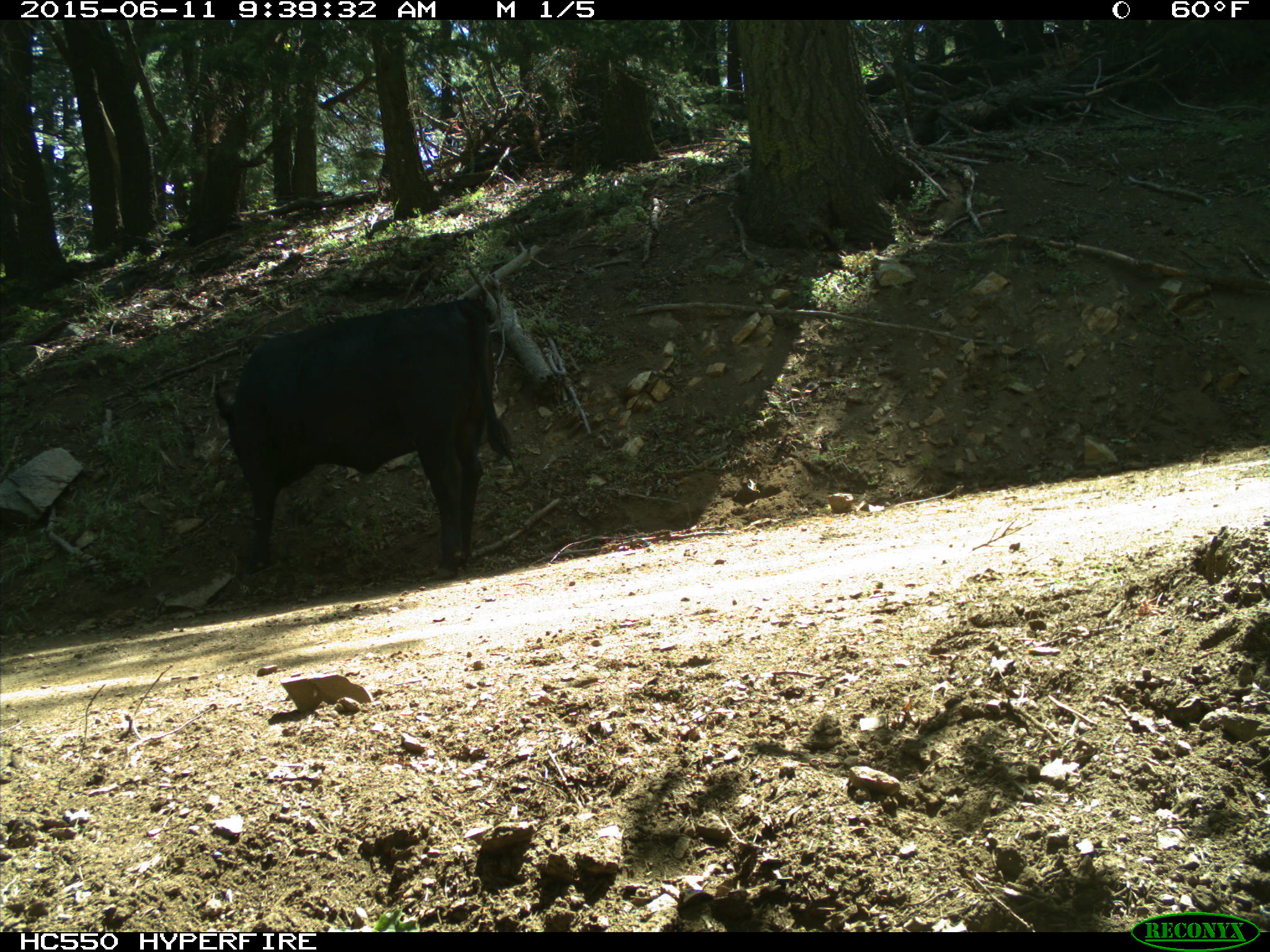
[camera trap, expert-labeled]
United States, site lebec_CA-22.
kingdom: Animalia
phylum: Chordata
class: Mammalia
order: Artiodactyla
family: Bovidae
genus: Bos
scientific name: Bos taurus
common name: domestic cow